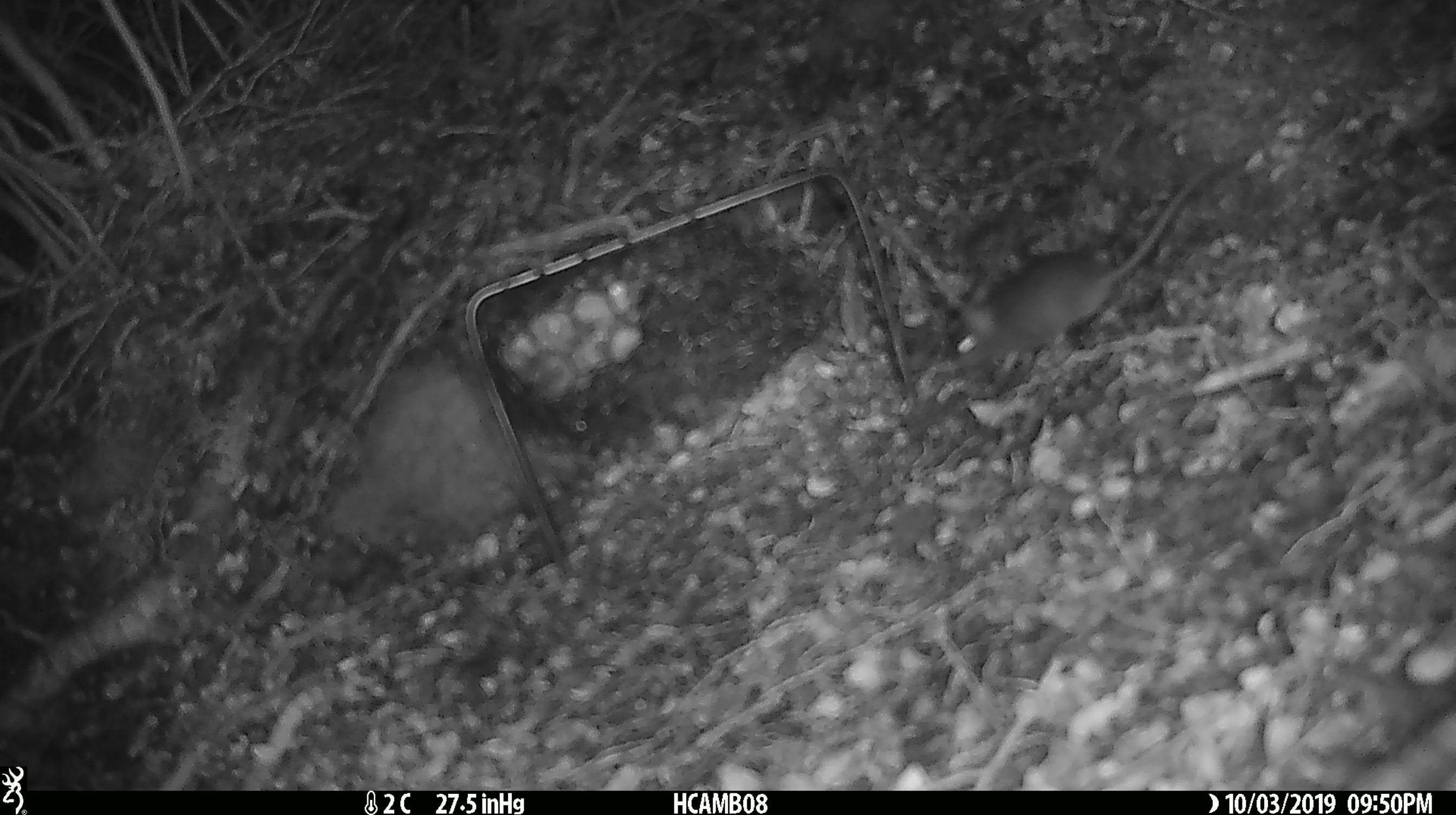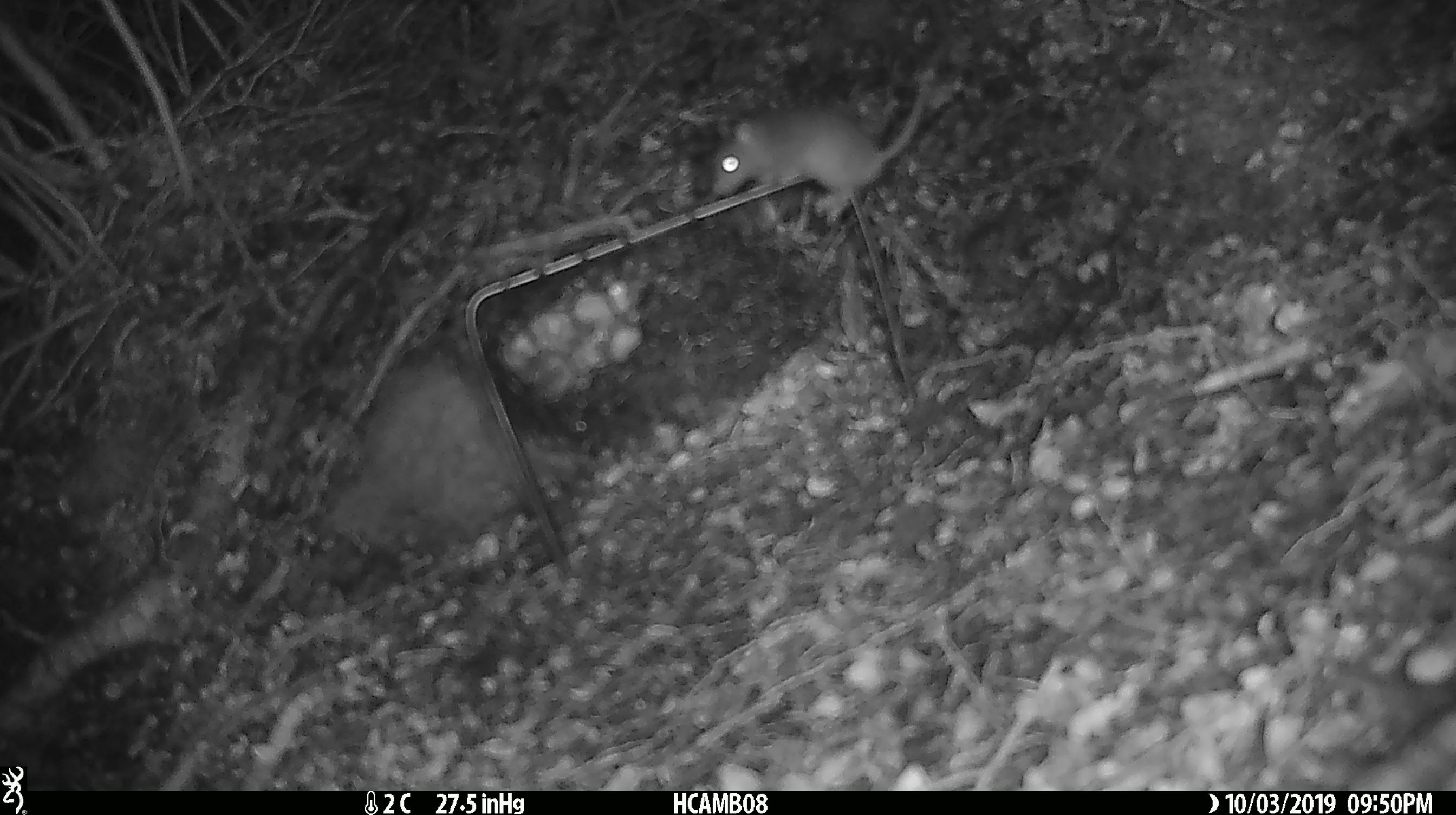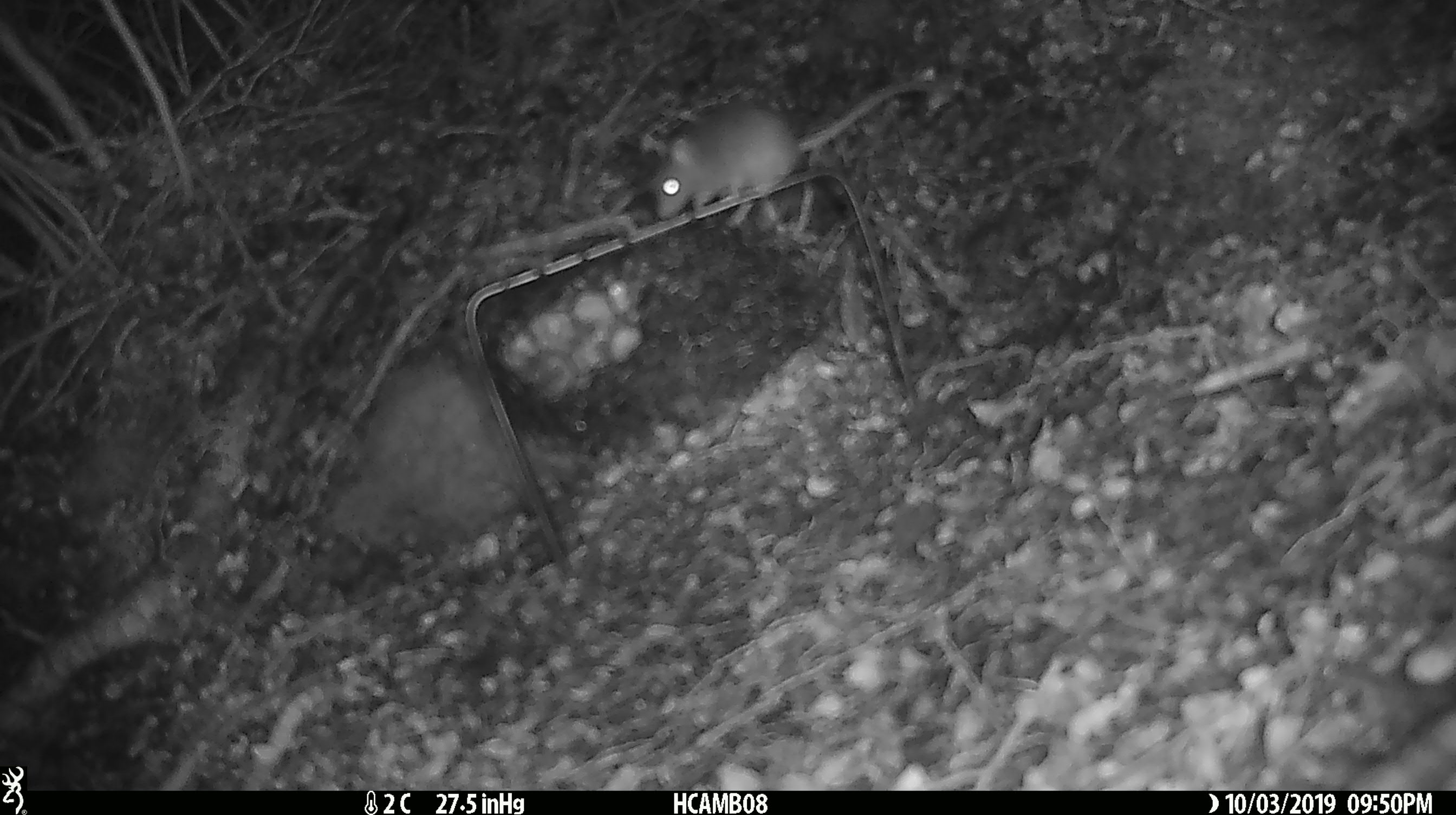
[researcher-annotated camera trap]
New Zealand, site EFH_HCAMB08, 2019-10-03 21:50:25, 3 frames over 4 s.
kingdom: Animalia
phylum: Chordata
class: Mammalia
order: Rodentia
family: Muridae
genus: Mus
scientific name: Mus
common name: mouse